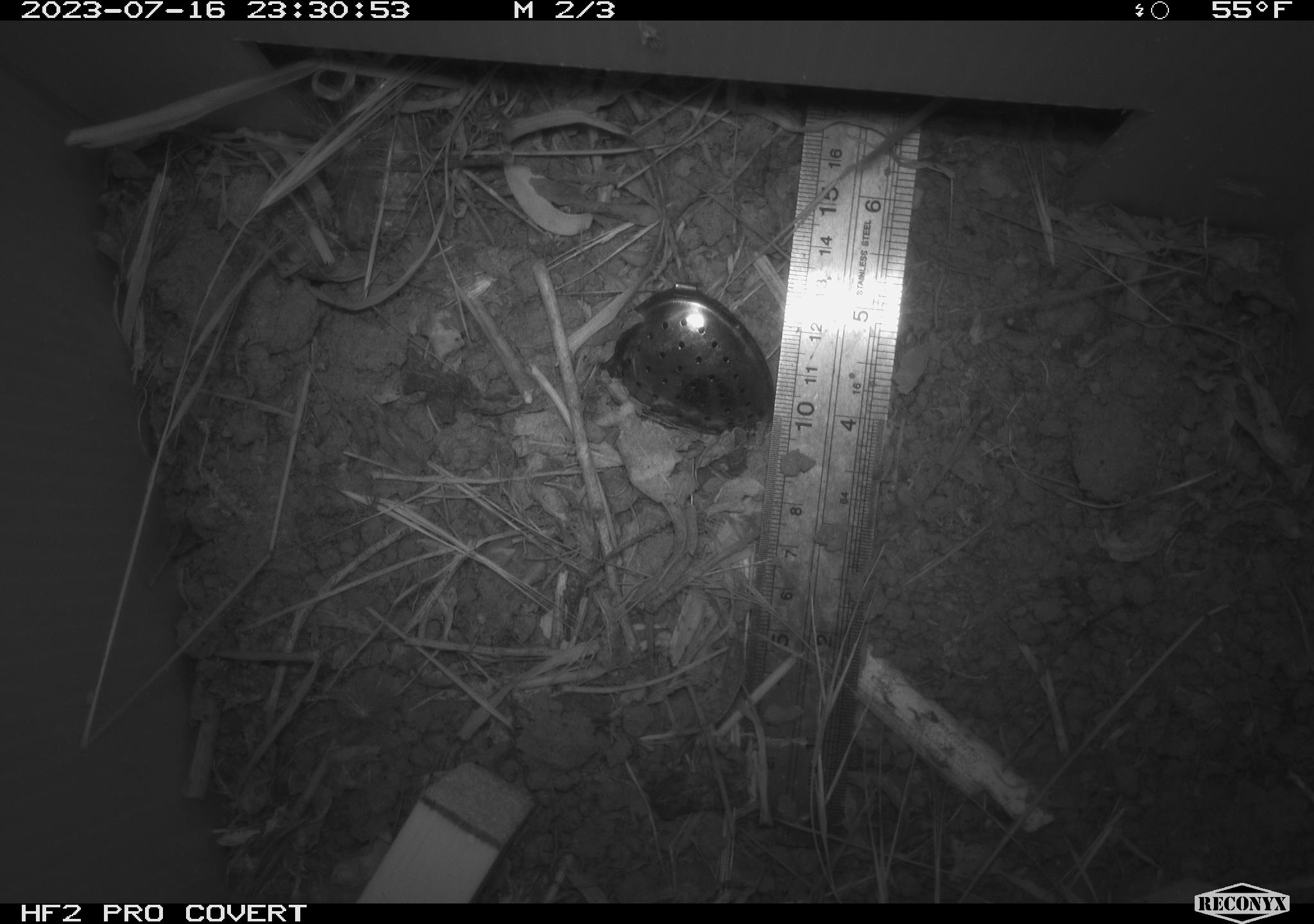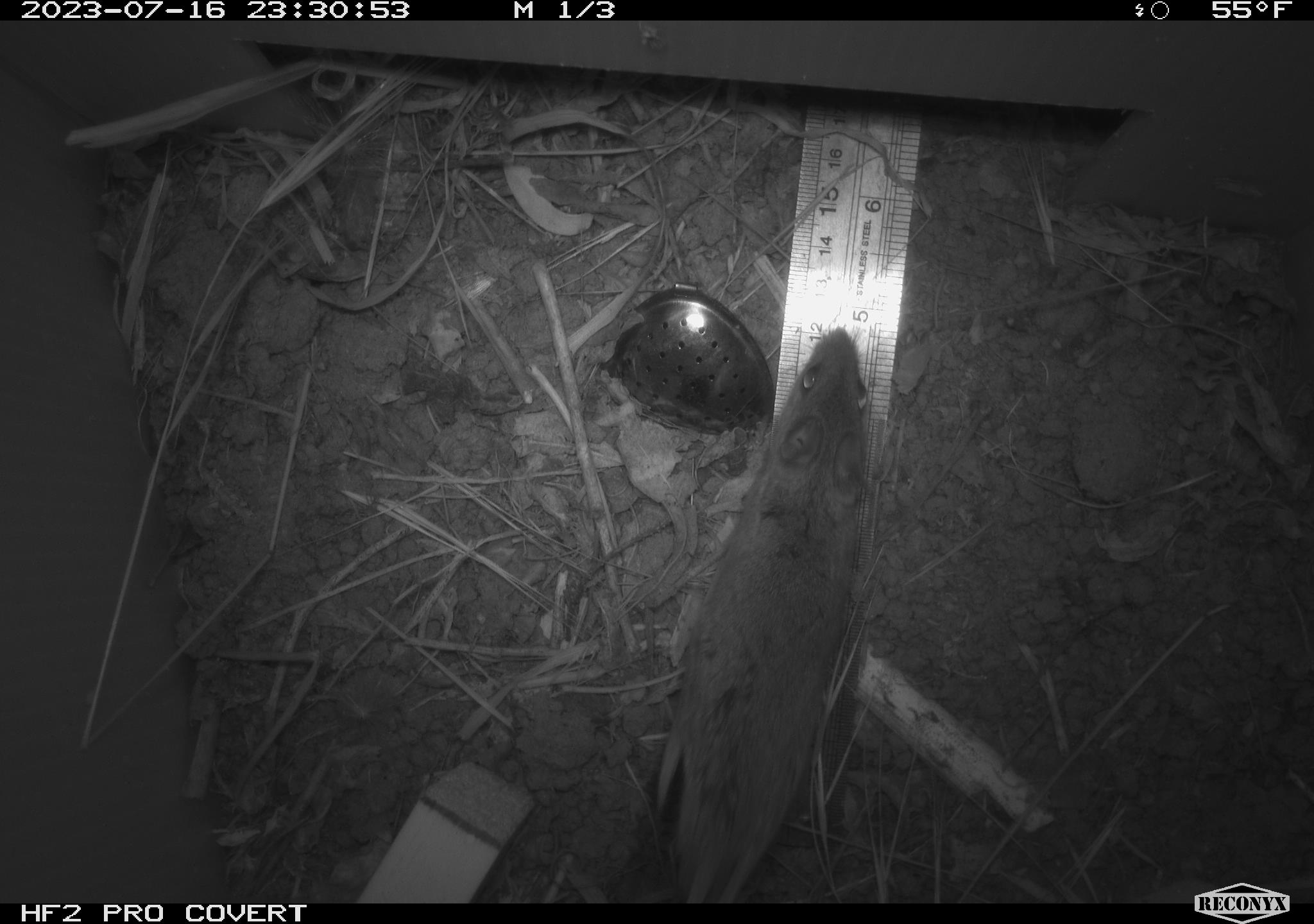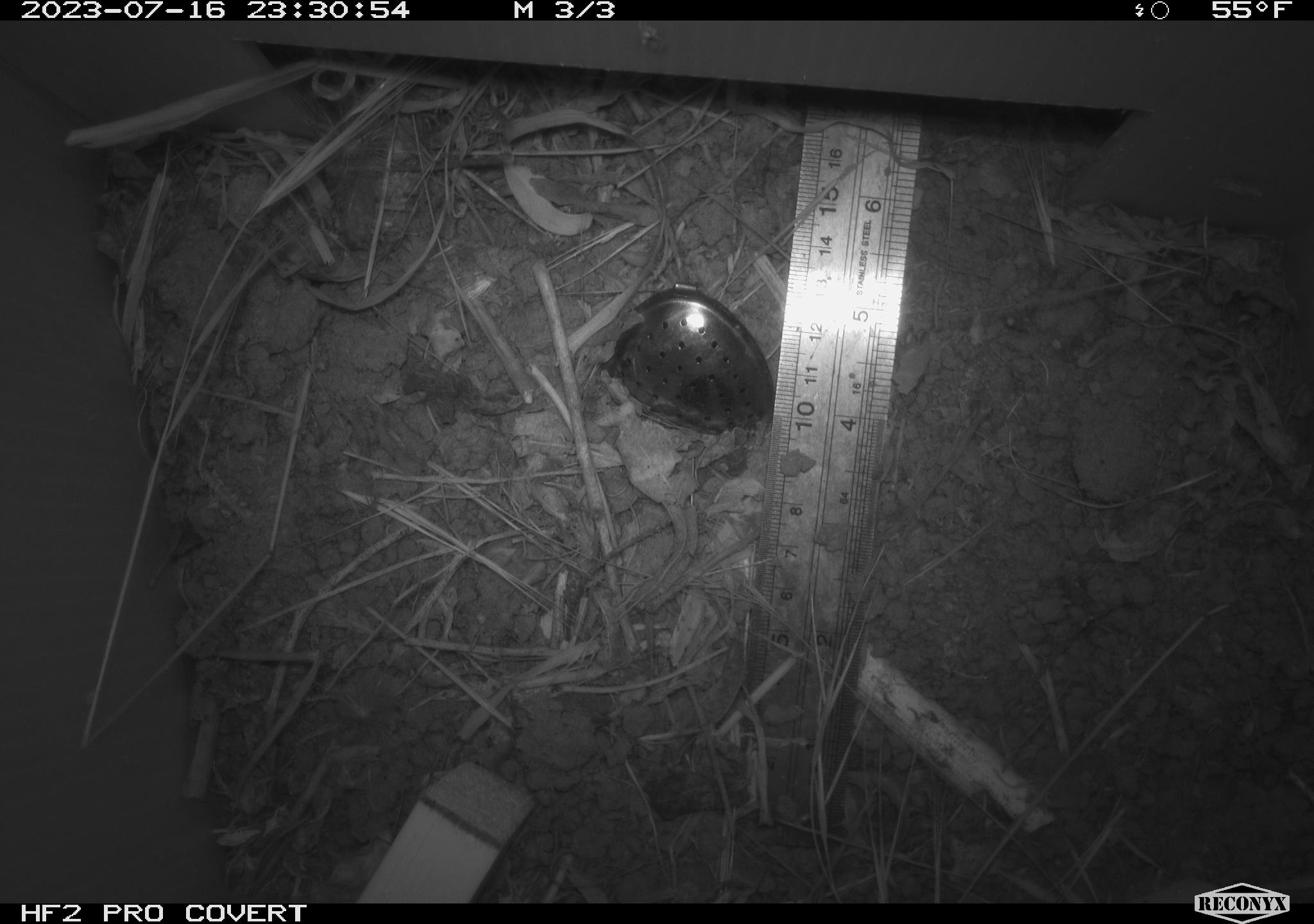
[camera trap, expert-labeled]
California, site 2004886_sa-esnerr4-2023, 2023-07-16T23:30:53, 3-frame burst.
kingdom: Animalia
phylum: Chordata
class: Mammalia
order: Rodentia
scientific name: Rodentia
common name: mouse species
Mouse species (Rodentia).